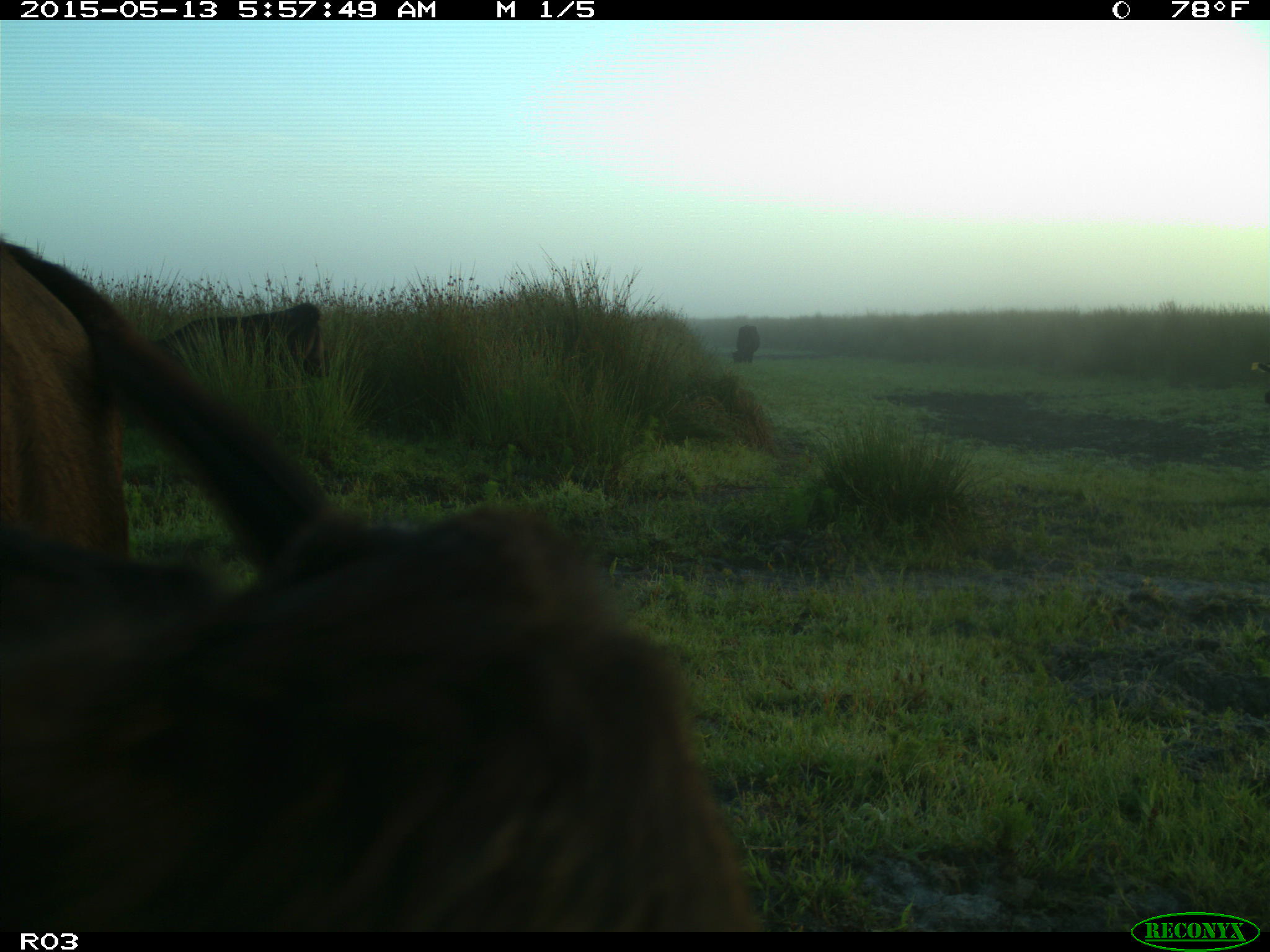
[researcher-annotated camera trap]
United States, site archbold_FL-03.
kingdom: Animalia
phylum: Chordata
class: Mammalia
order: Artiodactyla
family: Bovidae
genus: Bos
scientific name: Bos taurus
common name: domestic cow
Bos taurus (domestic cow).